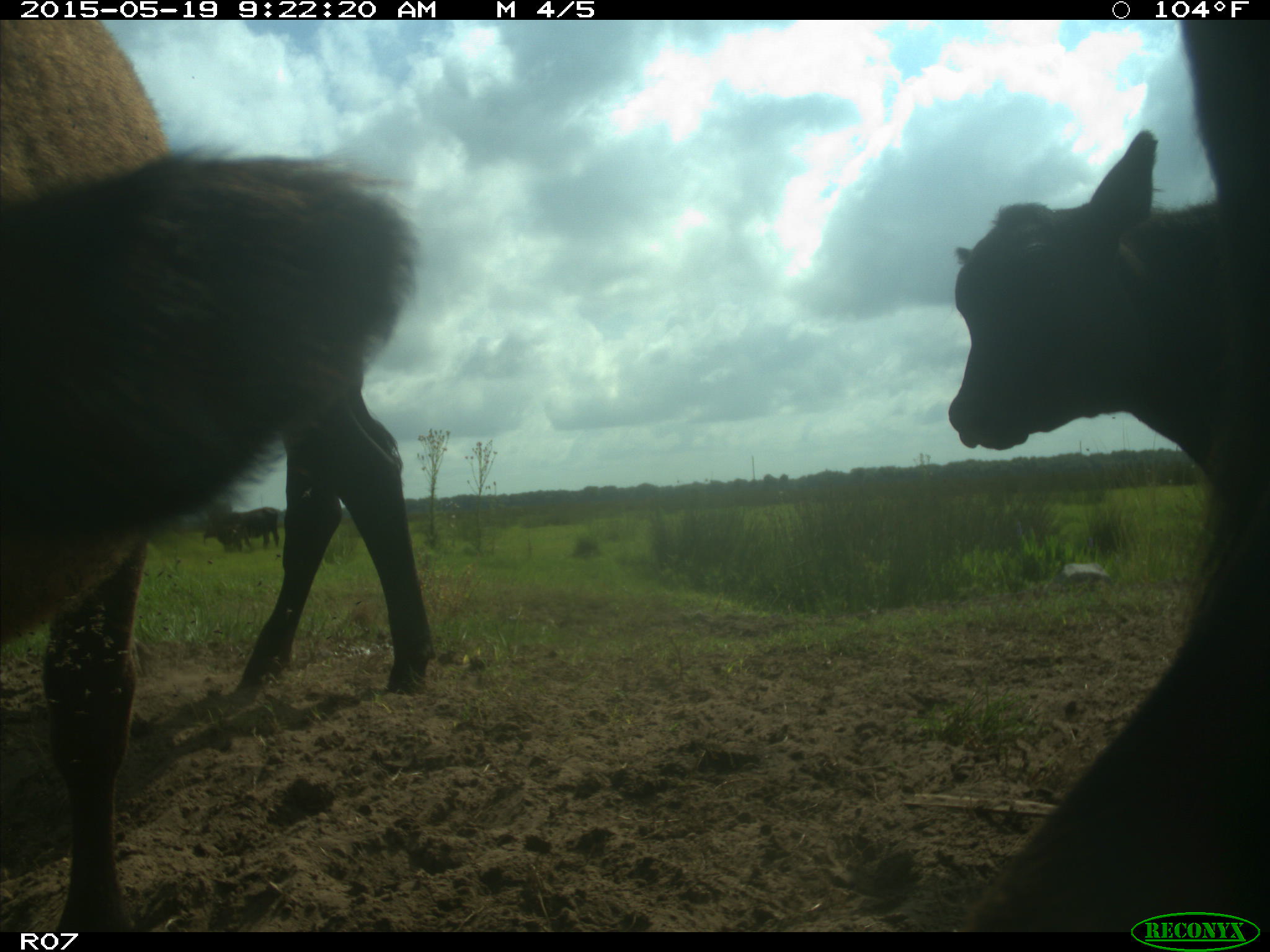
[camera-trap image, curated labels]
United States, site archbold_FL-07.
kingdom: Animalia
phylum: Chordata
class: Mammalia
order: Artiodactyla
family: Bovidae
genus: Bos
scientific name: Bos taurus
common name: domestic cow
Bos taurus (domestic cow).